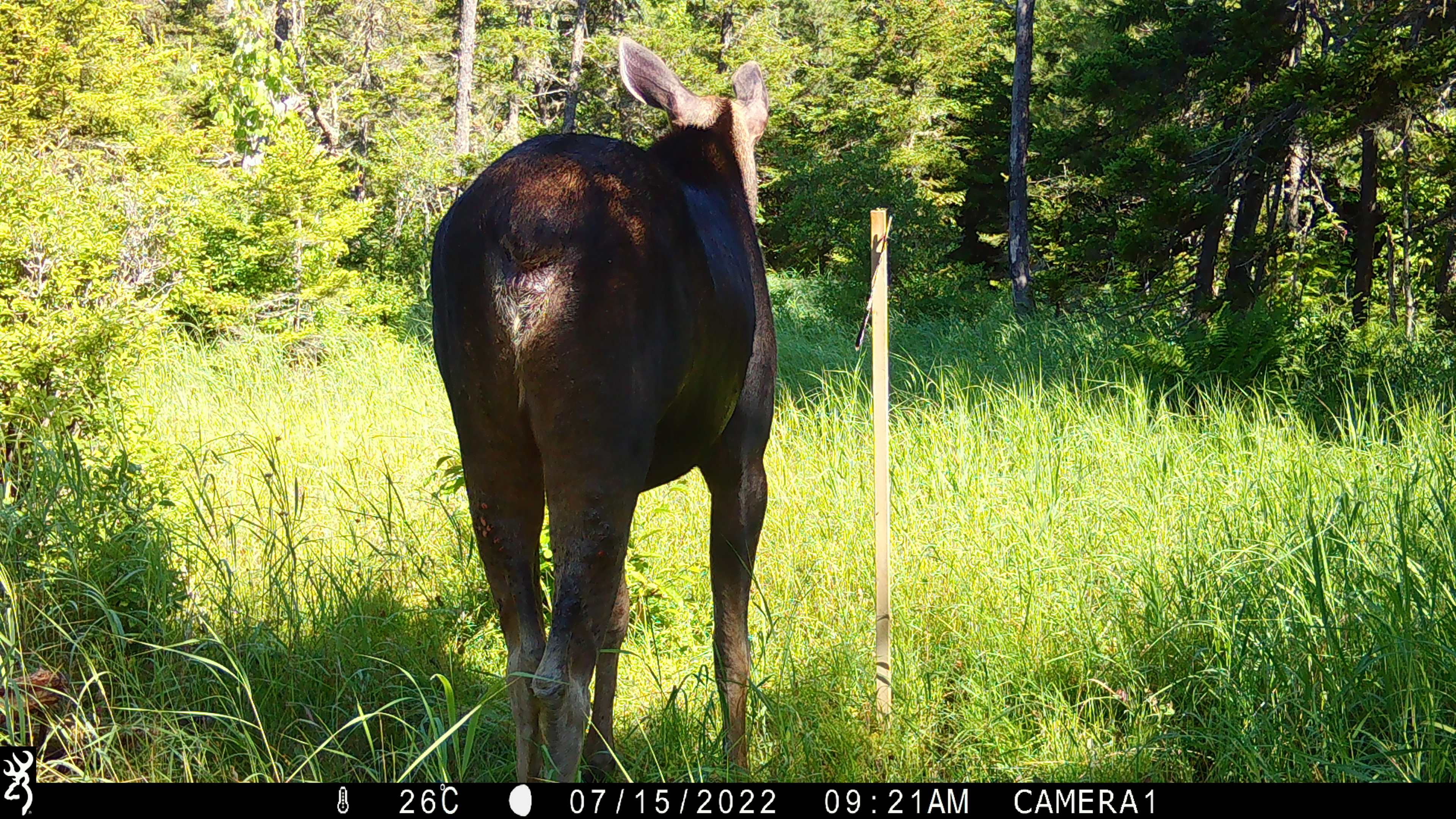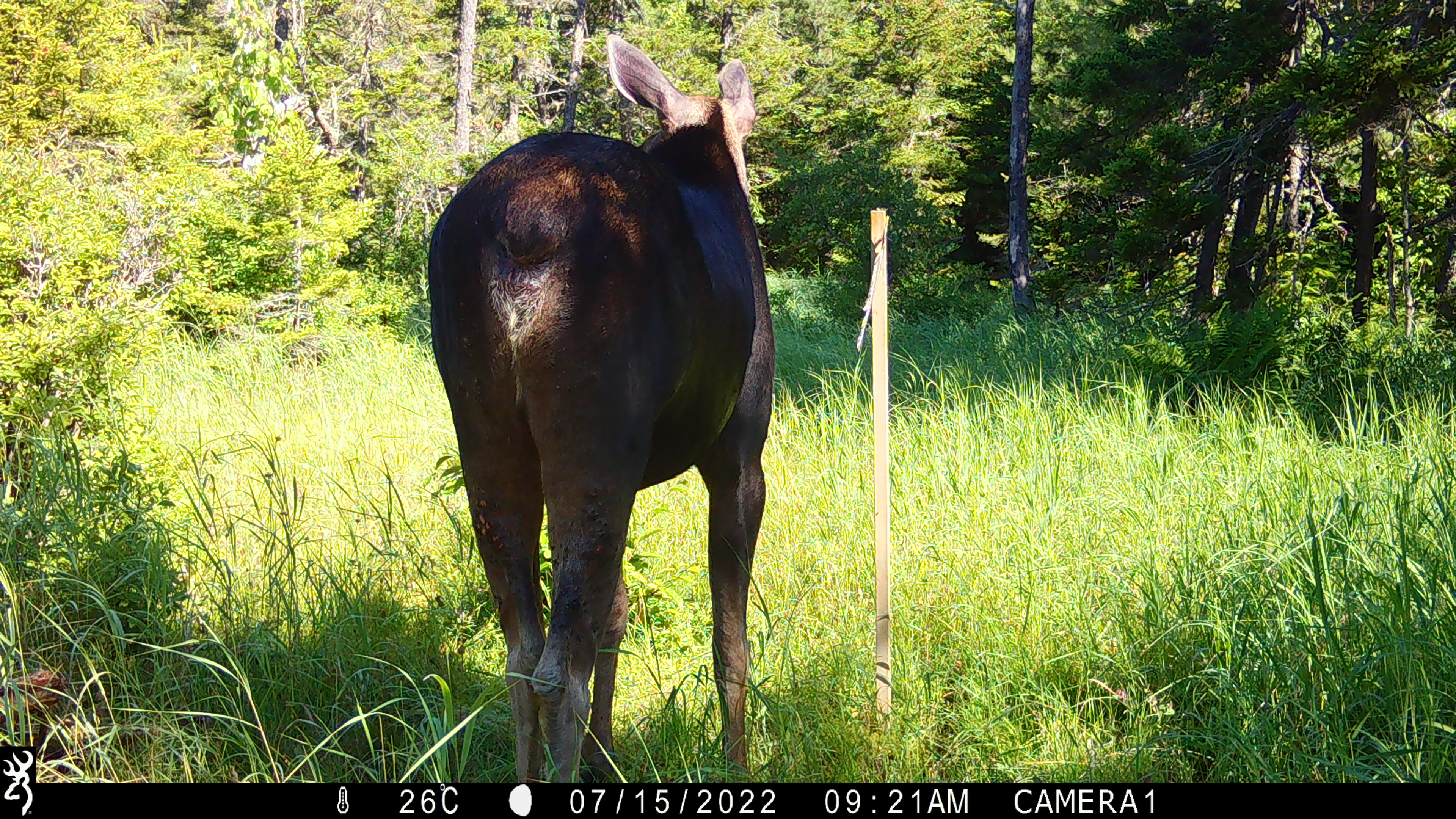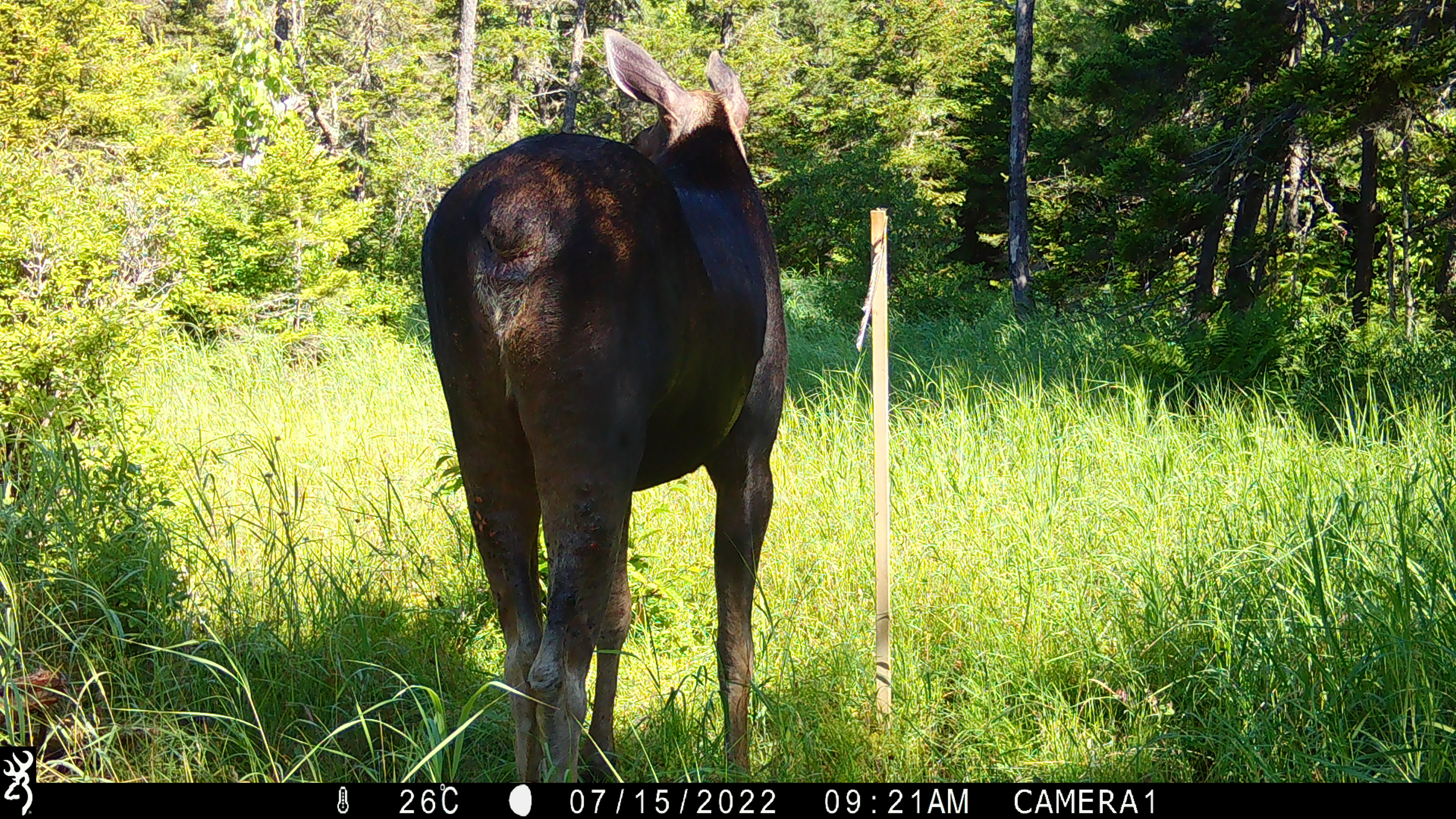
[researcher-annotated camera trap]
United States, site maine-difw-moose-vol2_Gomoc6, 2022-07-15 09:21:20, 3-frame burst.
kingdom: Animalia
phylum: Chordata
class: Mammalia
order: Artiodactyla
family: Cervidae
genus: Alces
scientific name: Alces alces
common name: moose